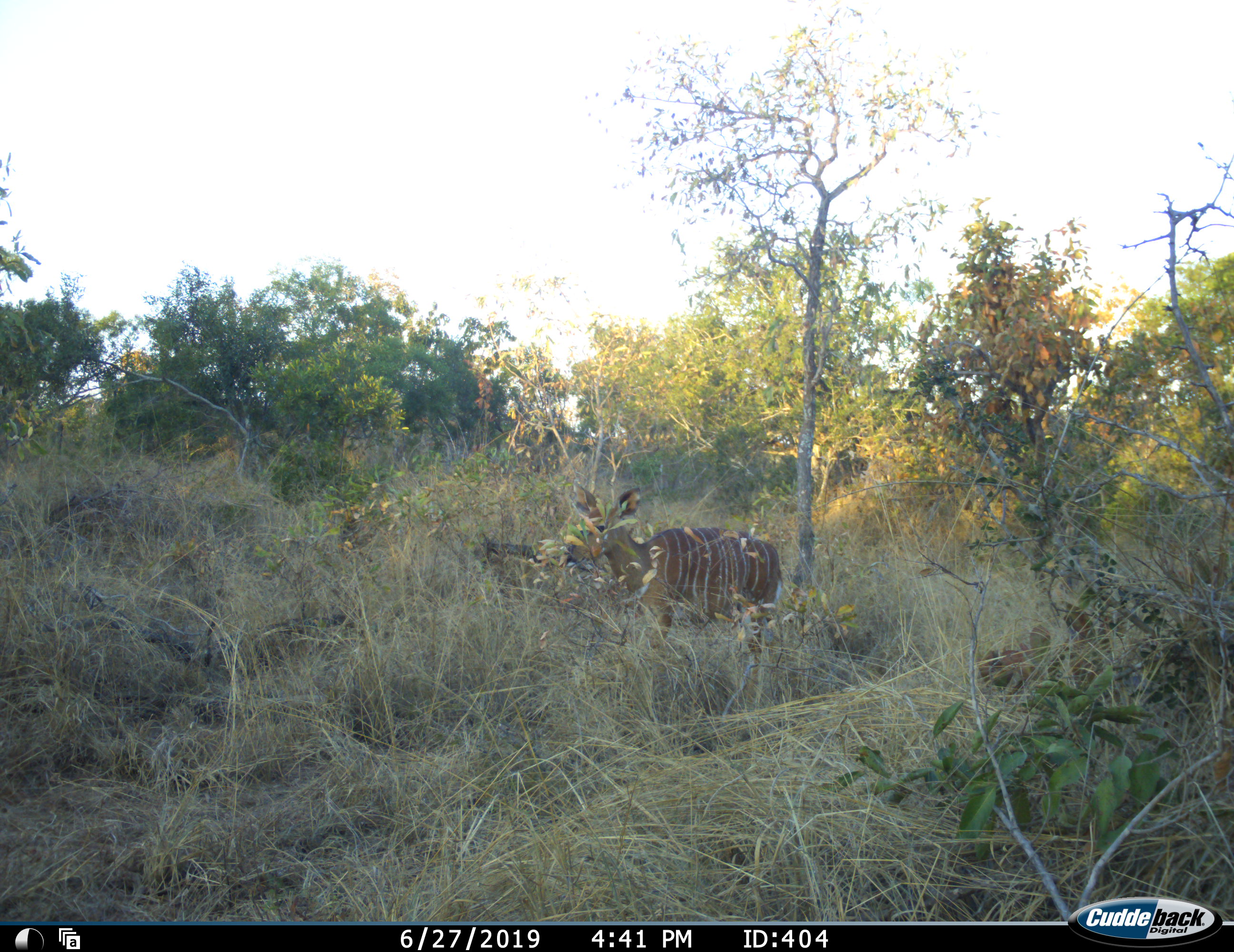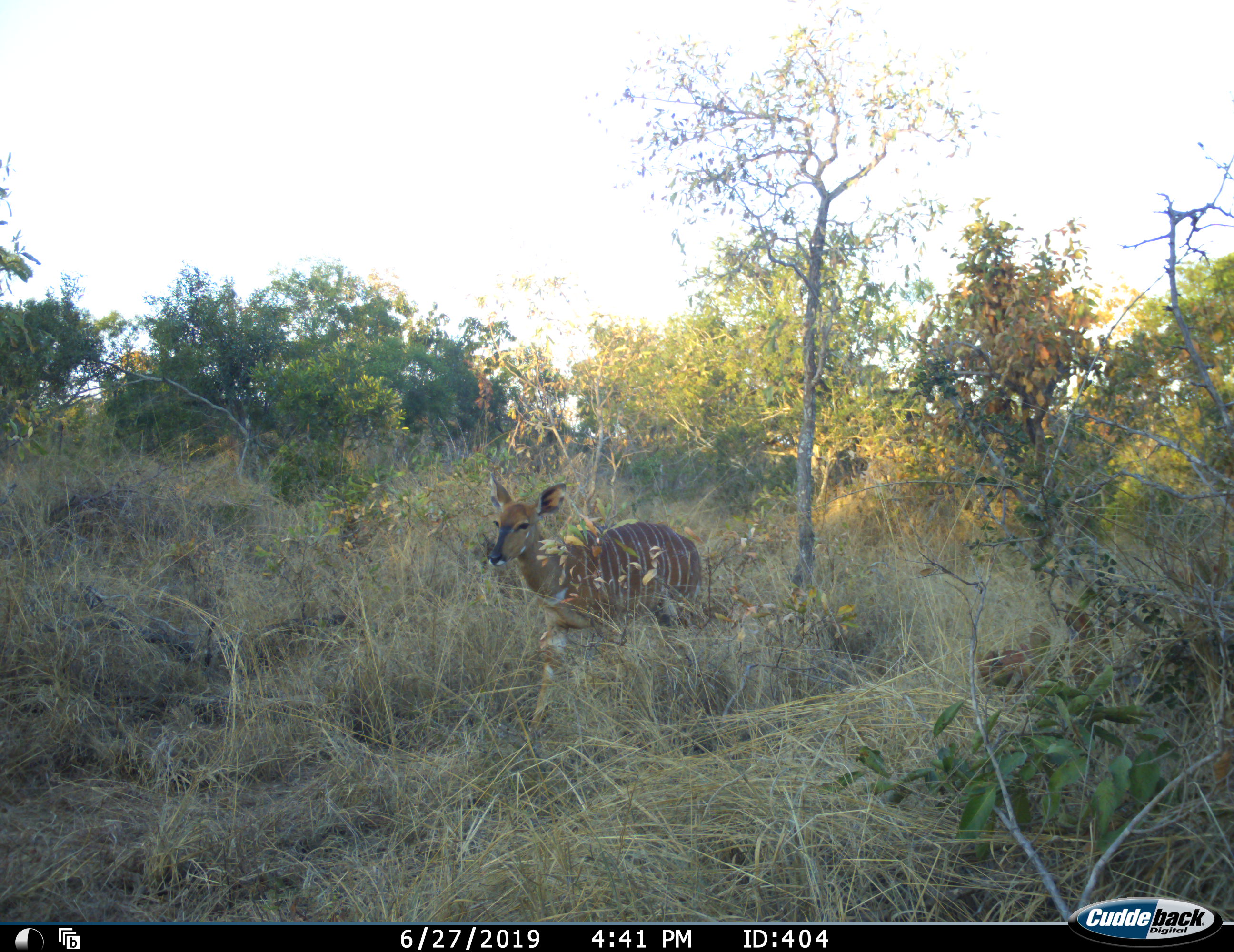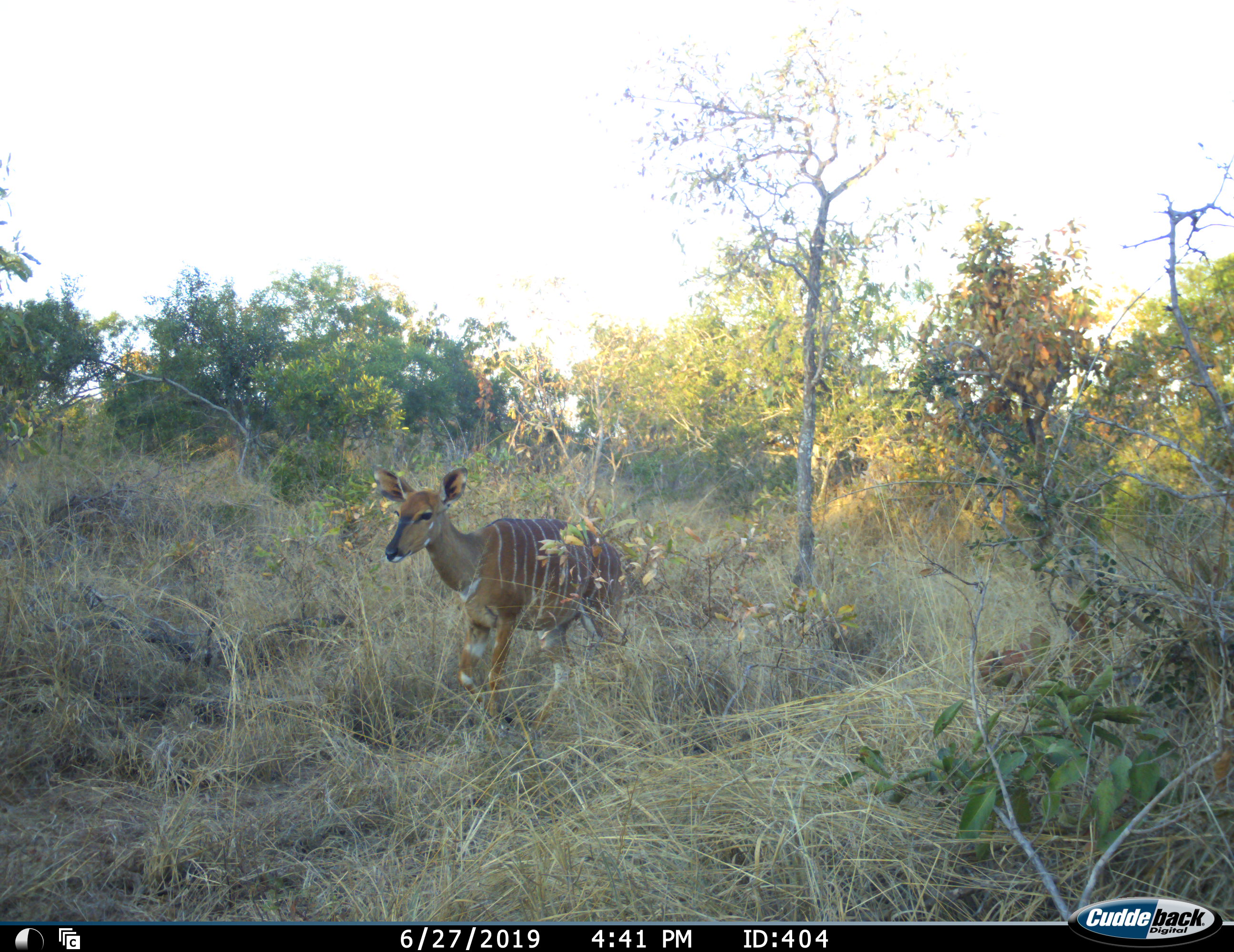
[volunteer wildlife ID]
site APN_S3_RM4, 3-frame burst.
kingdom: Animalia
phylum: Chordata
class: Mammalia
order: Artiodactyla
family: Bovidae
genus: Tragelaphus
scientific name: Tragelaphus angasii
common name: nyala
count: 1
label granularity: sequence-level